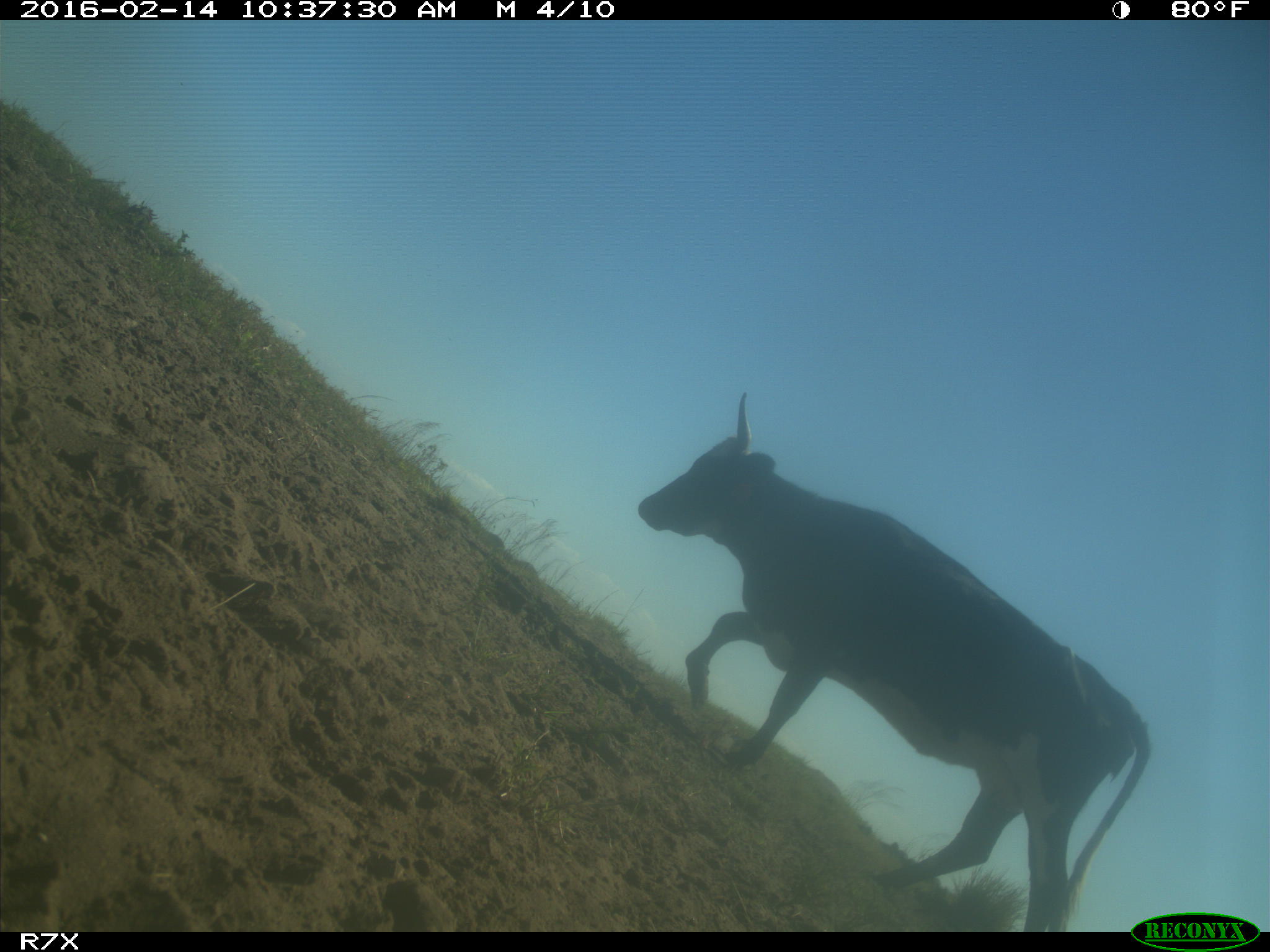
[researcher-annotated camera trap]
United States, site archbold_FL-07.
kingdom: Animalia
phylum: Chordata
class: Mammalia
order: Artiodactyla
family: Bovidae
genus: Bos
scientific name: Bos taurus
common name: domestic cow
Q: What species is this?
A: Bos taurus (domestic cow).